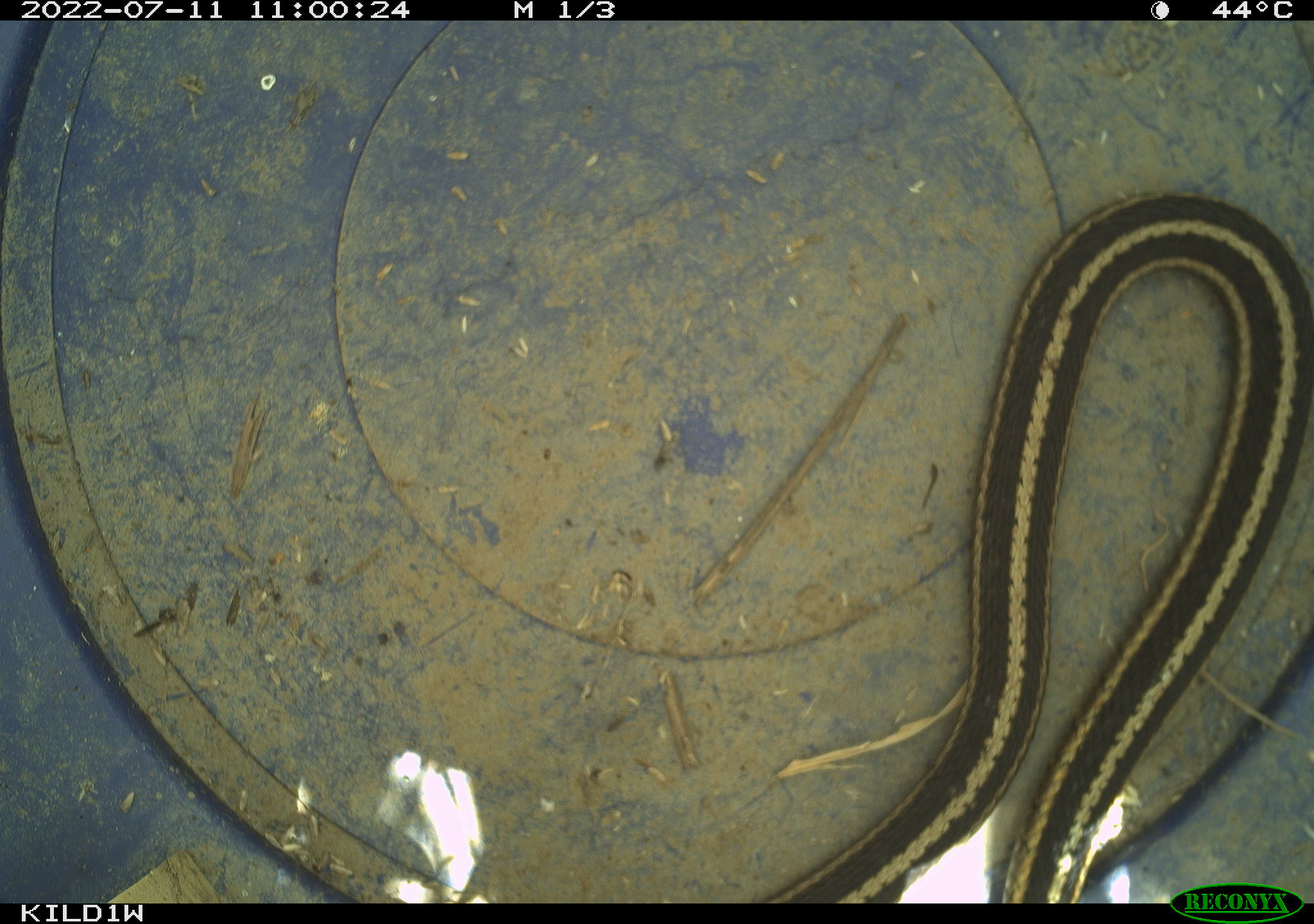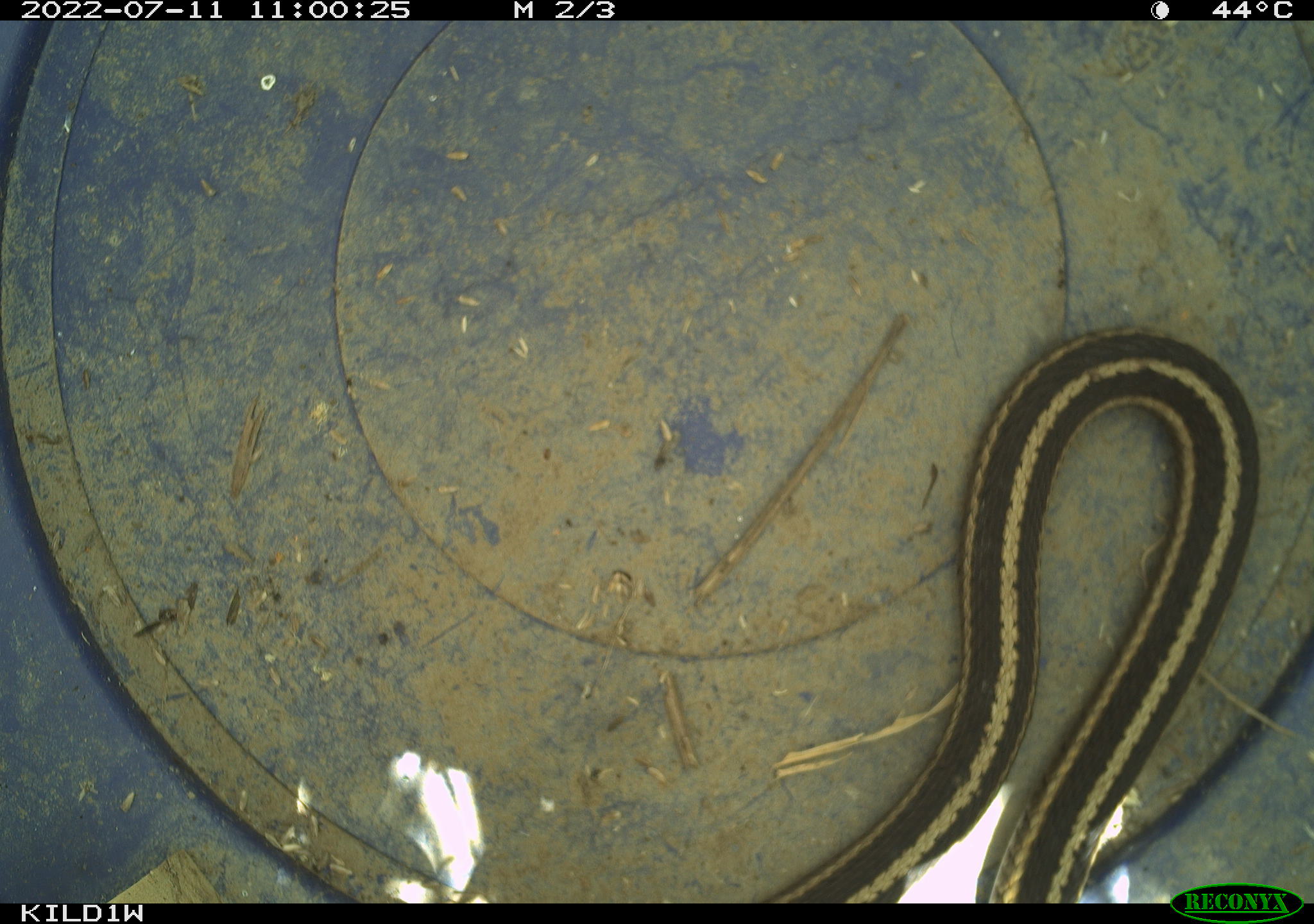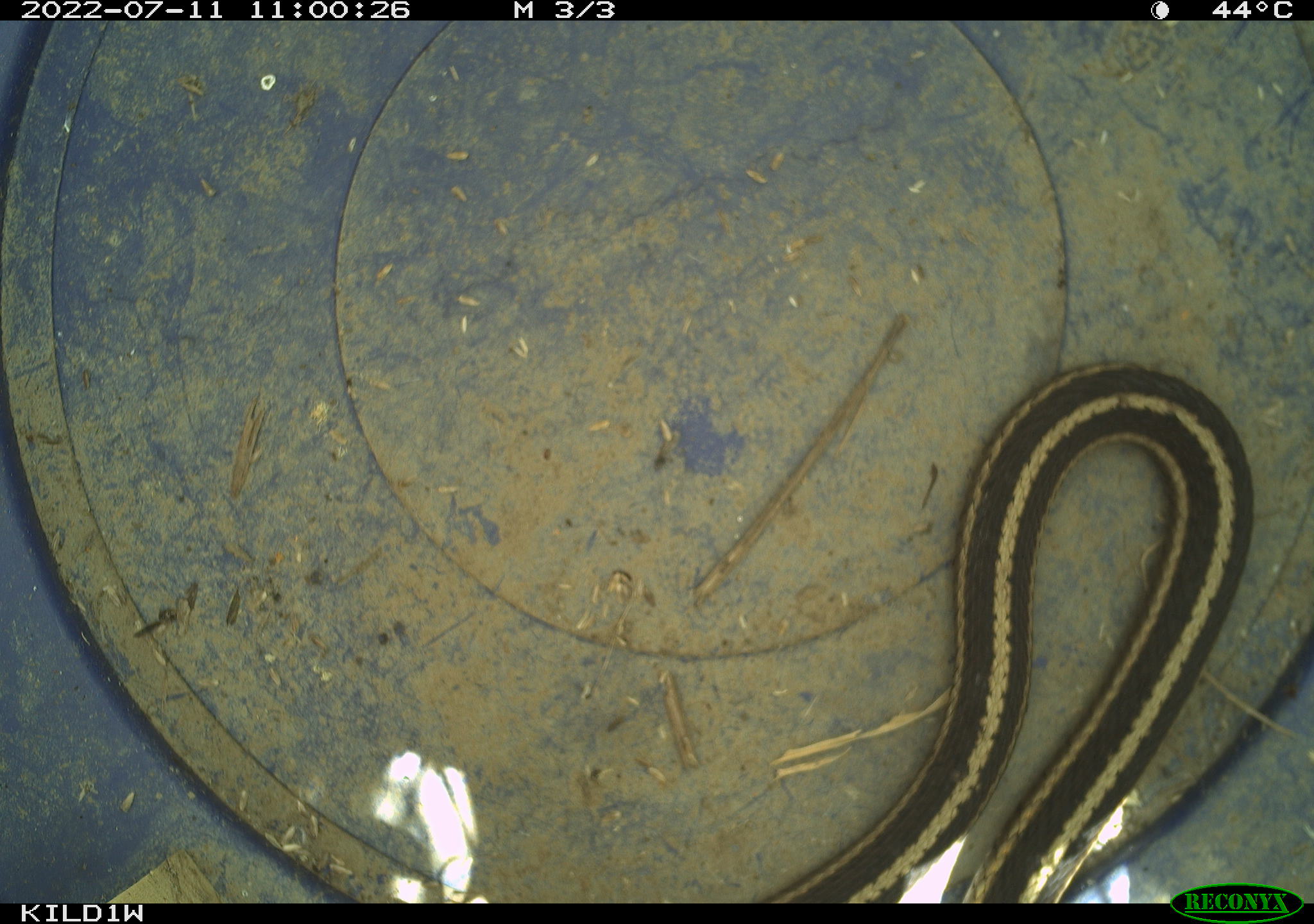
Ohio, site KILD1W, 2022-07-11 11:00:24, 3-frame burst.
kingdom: Animalia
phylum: Chordata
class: Reptilia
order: Squamata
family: Colubridae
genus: Thamnophis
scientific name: Thamnophis sirtalis sirtalis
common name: eastern gartersnake